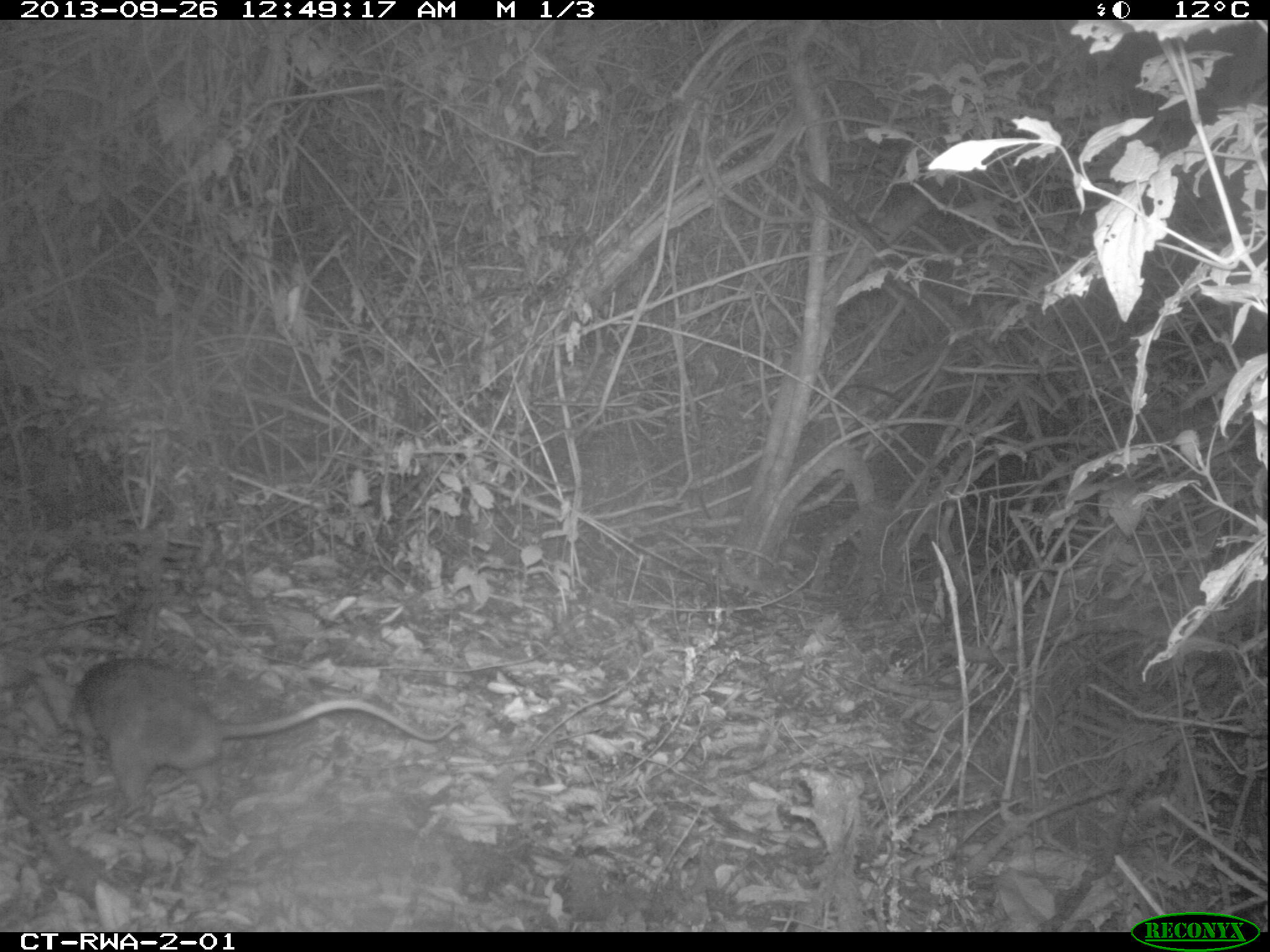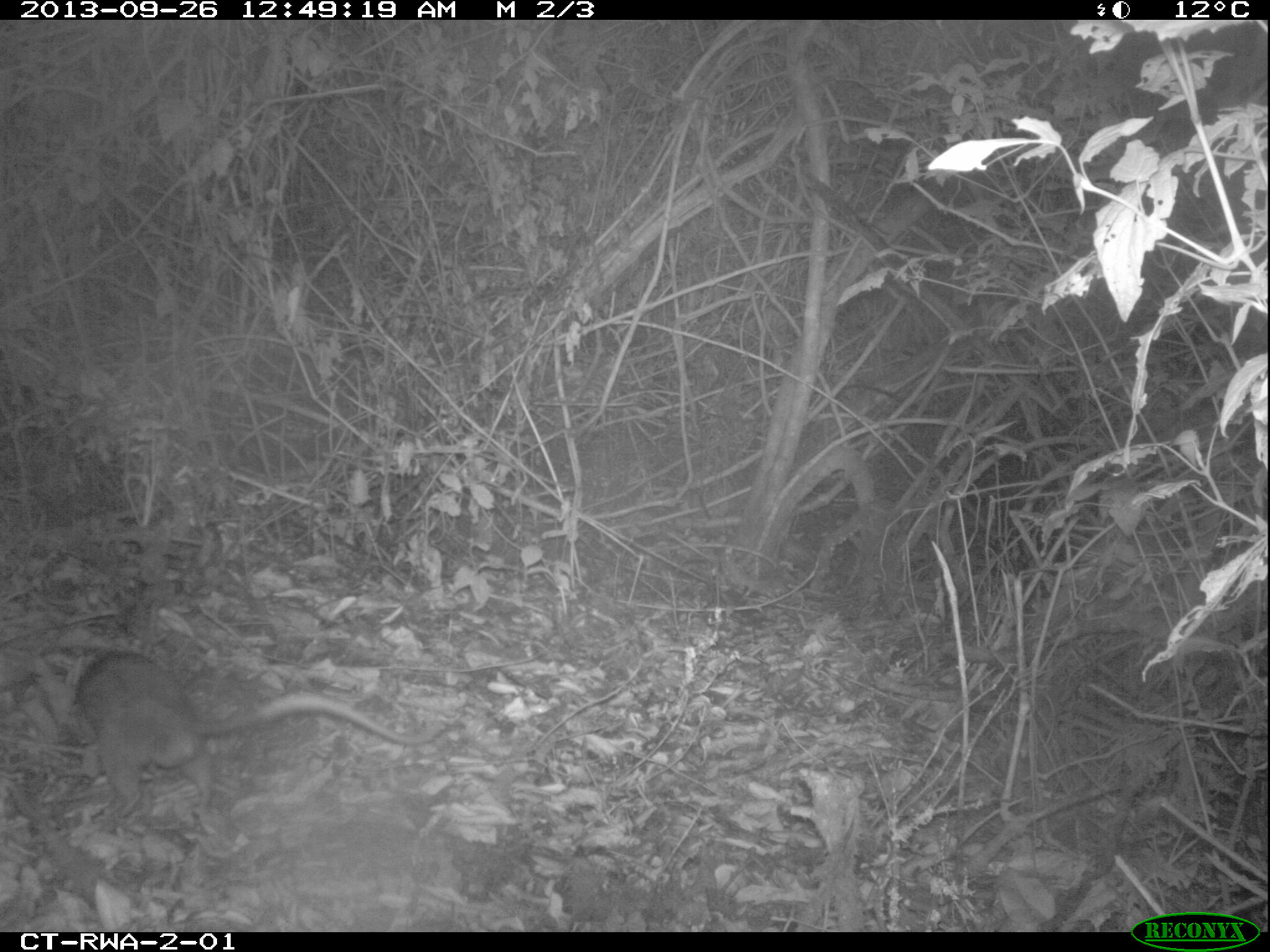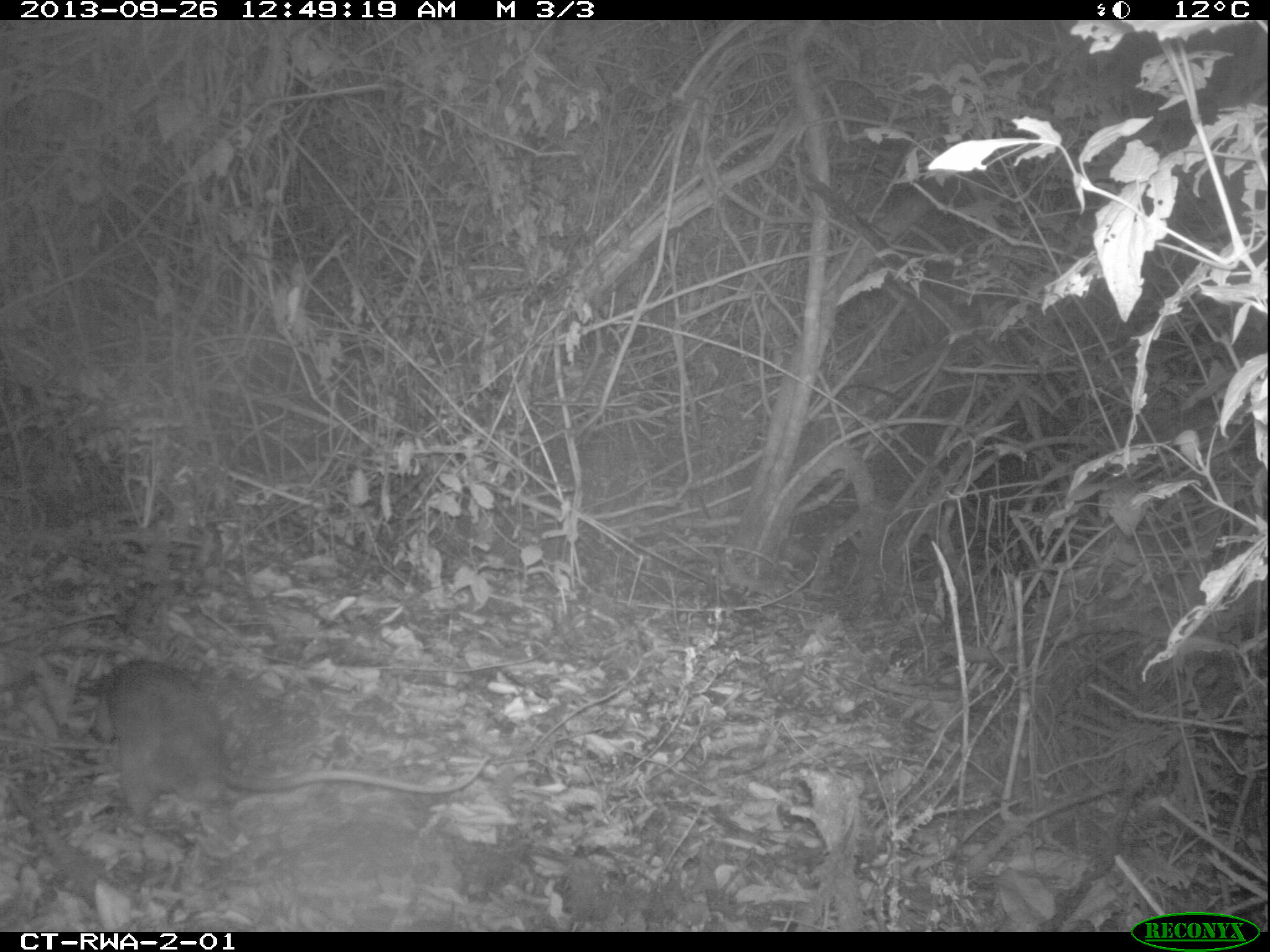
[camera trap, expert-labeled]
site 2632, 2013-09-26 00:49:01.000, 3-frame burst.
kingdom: Animalia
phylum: Chordata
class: Mammalia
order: Rodentia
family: Nesomyidae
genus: Cricetomys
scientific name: Cricetomys gambianus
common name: african giant pouched rat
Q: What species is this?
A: Cricetomys gambianus (african giant pouched rat).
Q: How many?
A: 1.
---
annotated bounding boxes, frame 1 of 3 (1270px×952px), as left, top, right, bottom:
cricetomys gambianus: 61, 651, 456, 834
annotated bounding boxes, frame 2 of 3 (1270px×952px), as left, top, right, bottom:
cricetomys gambianus: 56, 643, 436, 836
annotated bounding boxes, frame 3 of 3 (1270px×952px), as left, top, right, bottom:
cricetomys gambianus: 75, 658, 485, 840